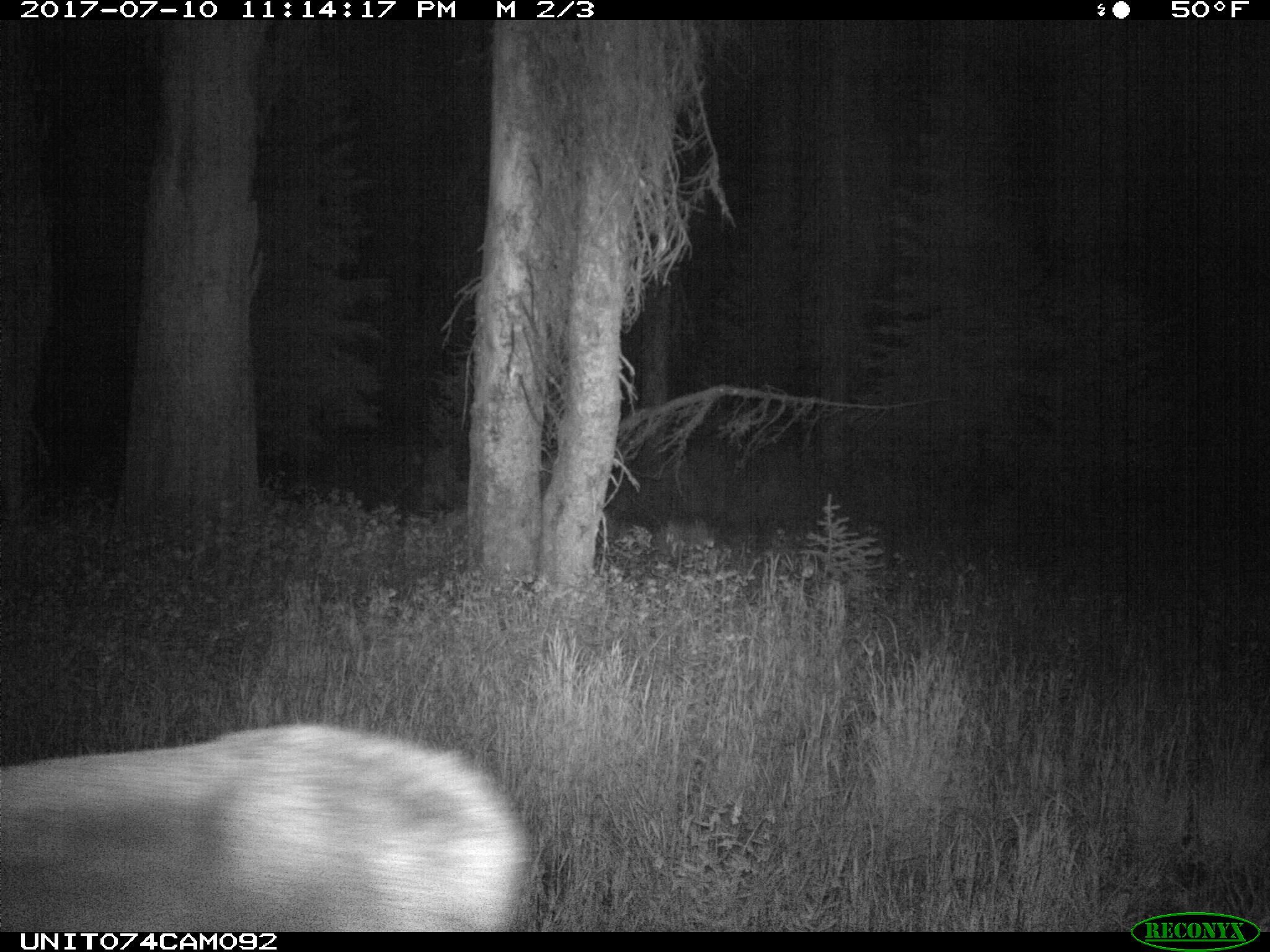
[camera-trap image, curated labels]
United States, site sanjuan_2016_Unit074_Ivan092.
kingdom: Animalia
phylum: Chordata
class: Mammalia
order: Artiodactyla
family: Cervidae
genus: Cervus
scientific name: Cervus elaphus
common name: red deer